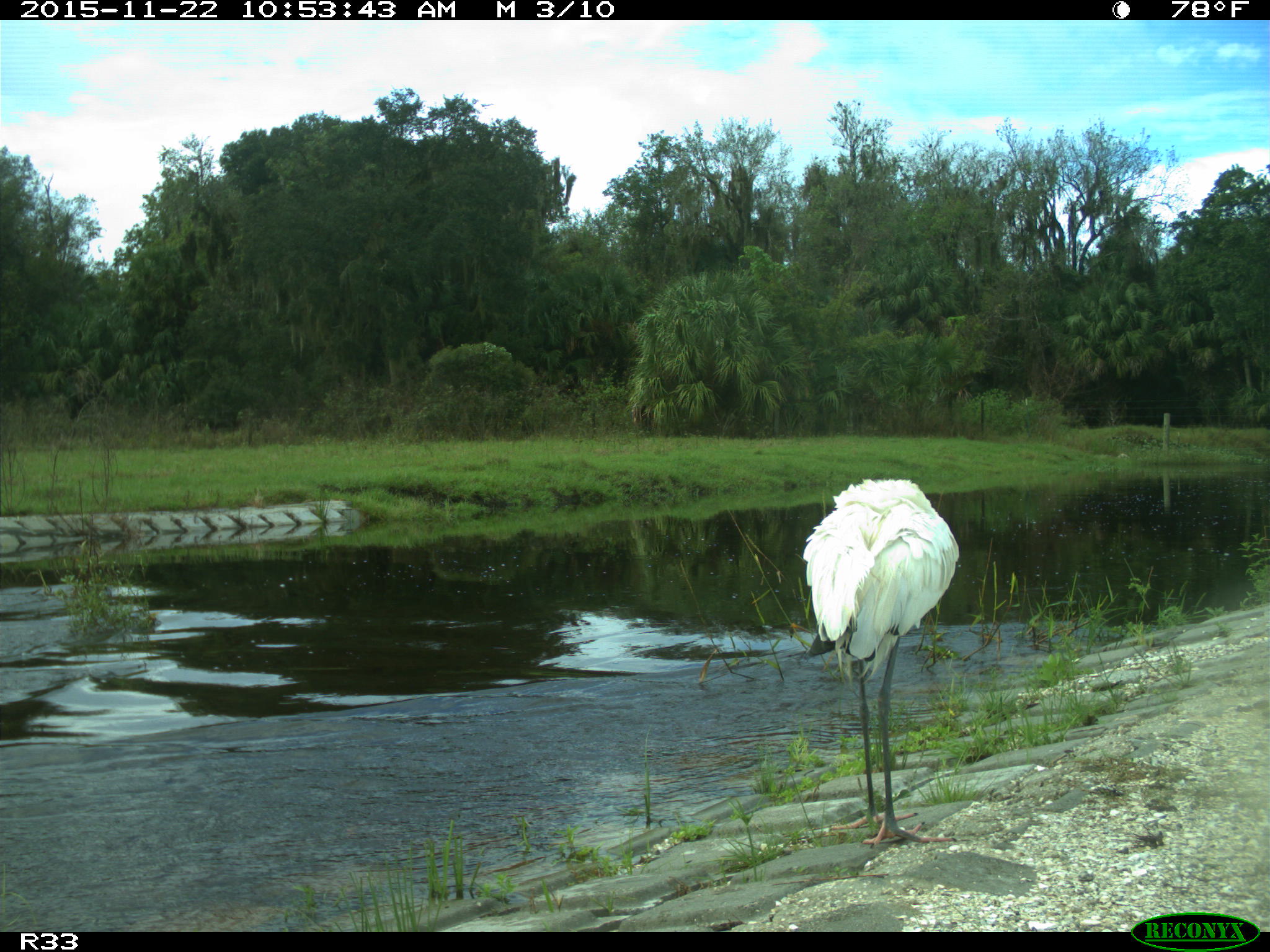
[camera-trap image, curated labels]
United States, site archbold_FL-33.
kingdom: Animalia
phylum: Chordata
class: Mammalia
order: Artiodactyla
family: Bovidae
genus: Bos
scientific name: Bos taurus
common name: domestic cow